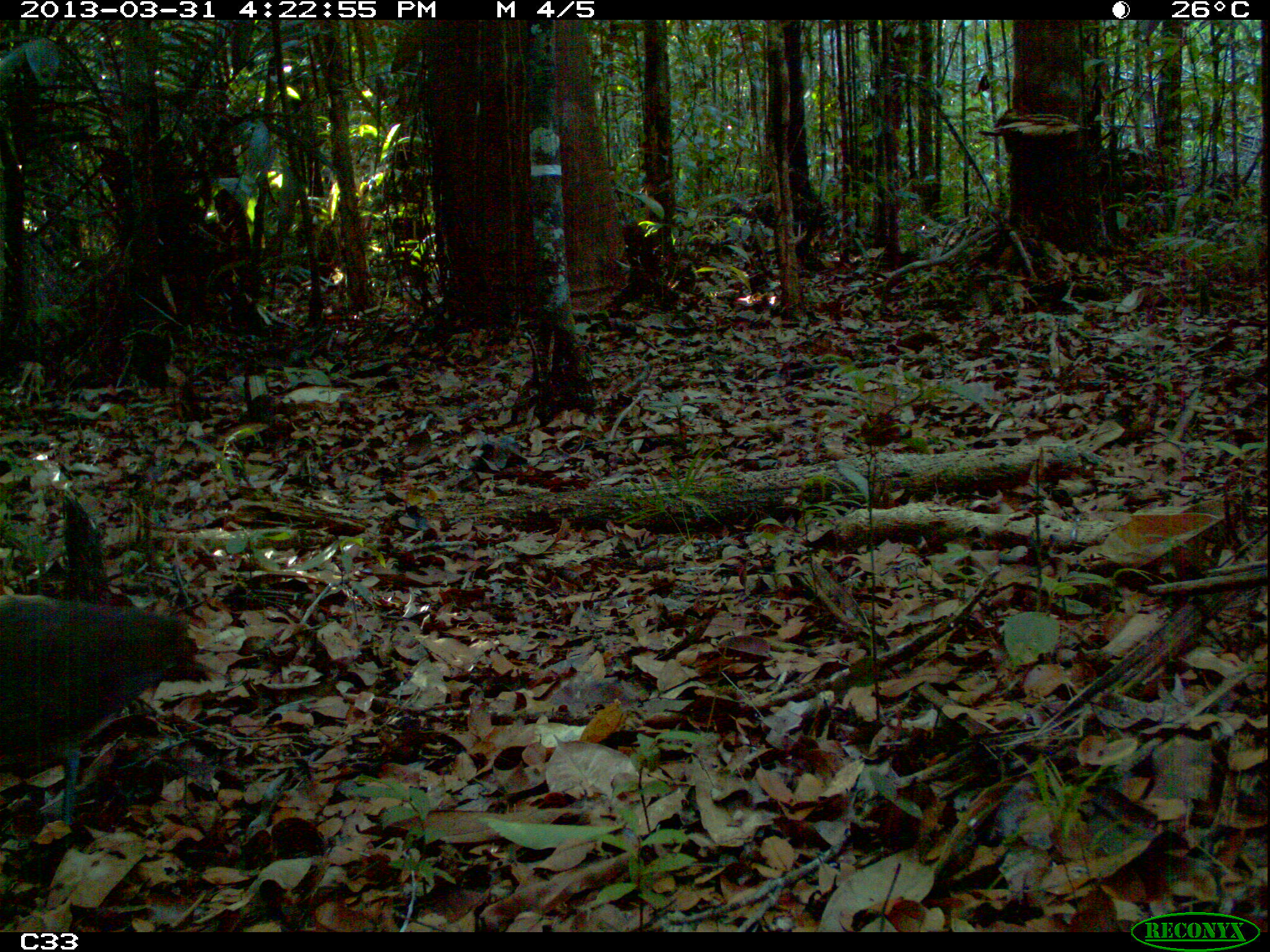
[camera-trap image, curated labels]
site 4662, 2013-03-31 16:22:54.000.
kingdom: Animalia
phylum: Chordata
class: Aves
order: Tinamiformes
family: Tinamidae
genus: Crypturellus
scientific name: Crypturellus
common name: tinamou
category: crypturellus sp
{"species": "crypturellus sp (tinamou) (Crypturellus)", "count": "1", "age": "adult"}